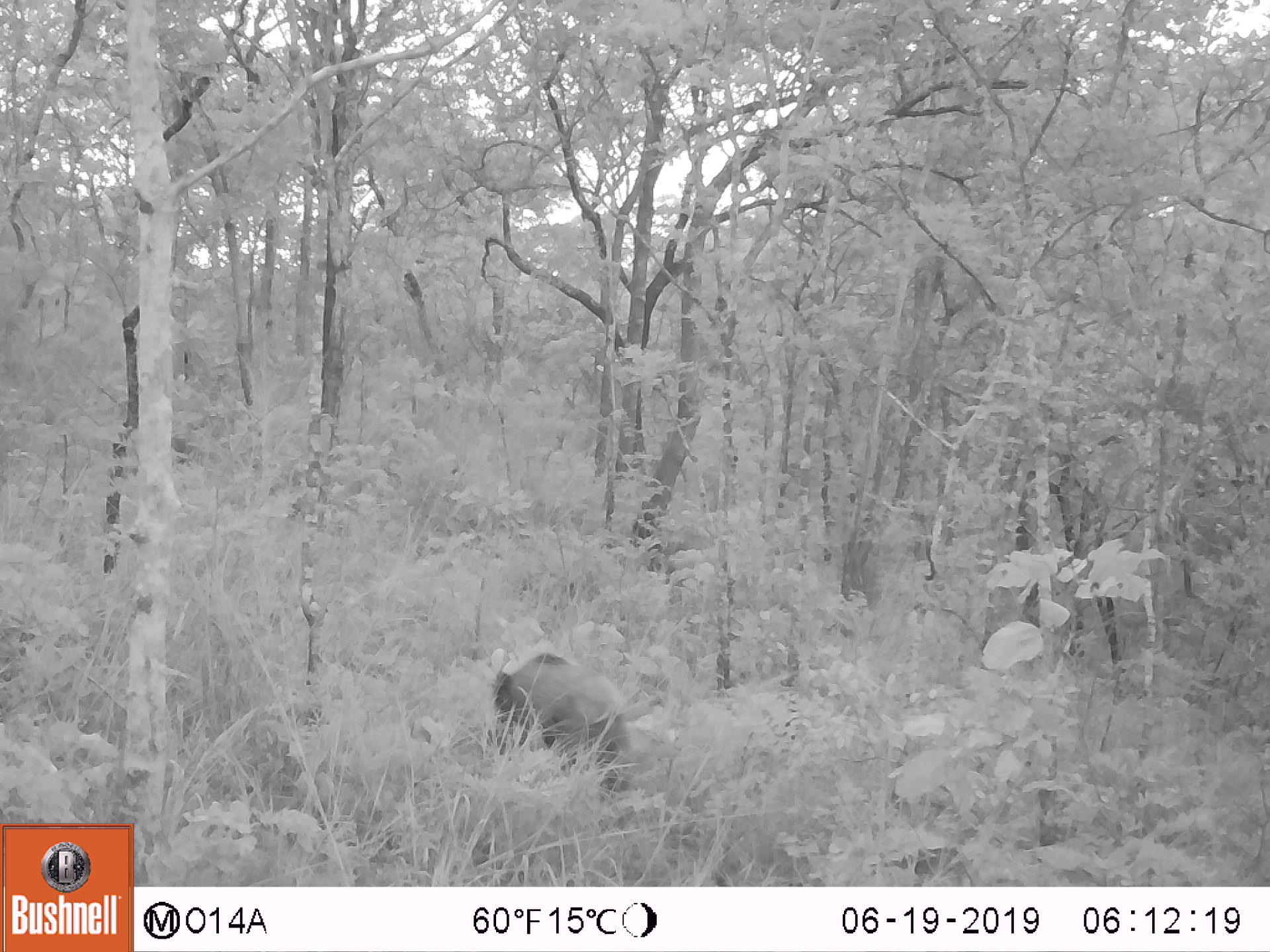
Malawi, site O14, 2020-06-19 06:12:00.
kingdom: Animalia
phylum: Chordata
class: Mammalia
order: Artiodactyla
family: Suidae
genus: Potamochoerus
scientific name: Potamochoerus larvatus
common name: bushpig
Bushpig (Potamochoerus larvatus), count 1.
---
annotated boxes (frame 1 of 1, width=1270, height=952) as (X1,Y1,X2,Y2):
bushpig: (484,651,638,803)